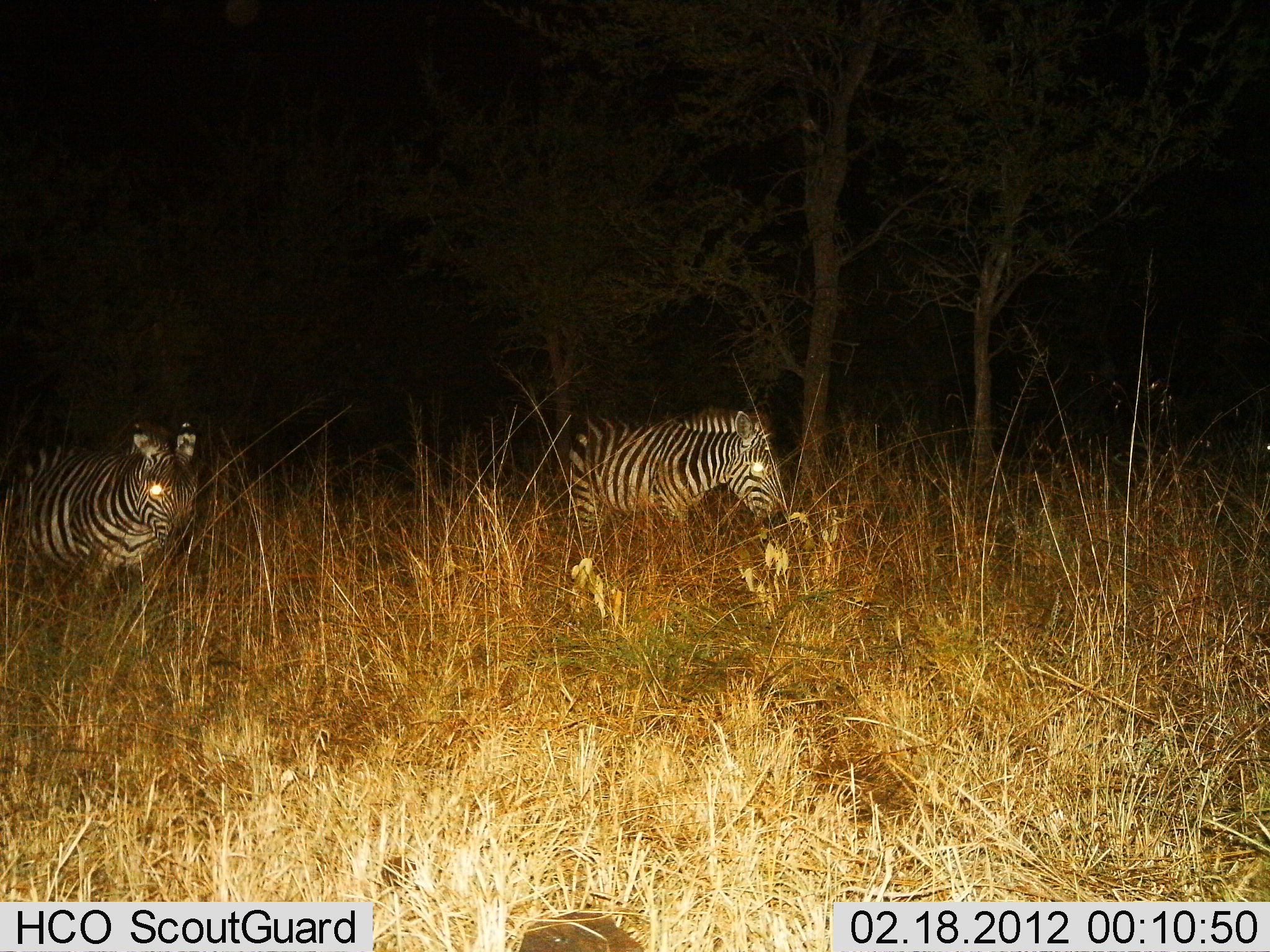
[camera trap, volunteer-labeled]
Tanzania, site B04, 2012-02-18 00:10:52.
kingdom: Animalia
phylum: Chordata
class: Mammalia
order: Perissodactyla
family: Equidae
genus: Equus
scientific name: Equus quagga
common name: plains zebra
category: zebra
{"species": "zebra (plains zebra) (Equus quagga)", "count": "2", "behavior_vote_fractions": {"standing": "65%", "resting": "0%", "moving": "50%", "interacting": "0%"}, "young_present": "0%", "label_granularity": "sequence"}